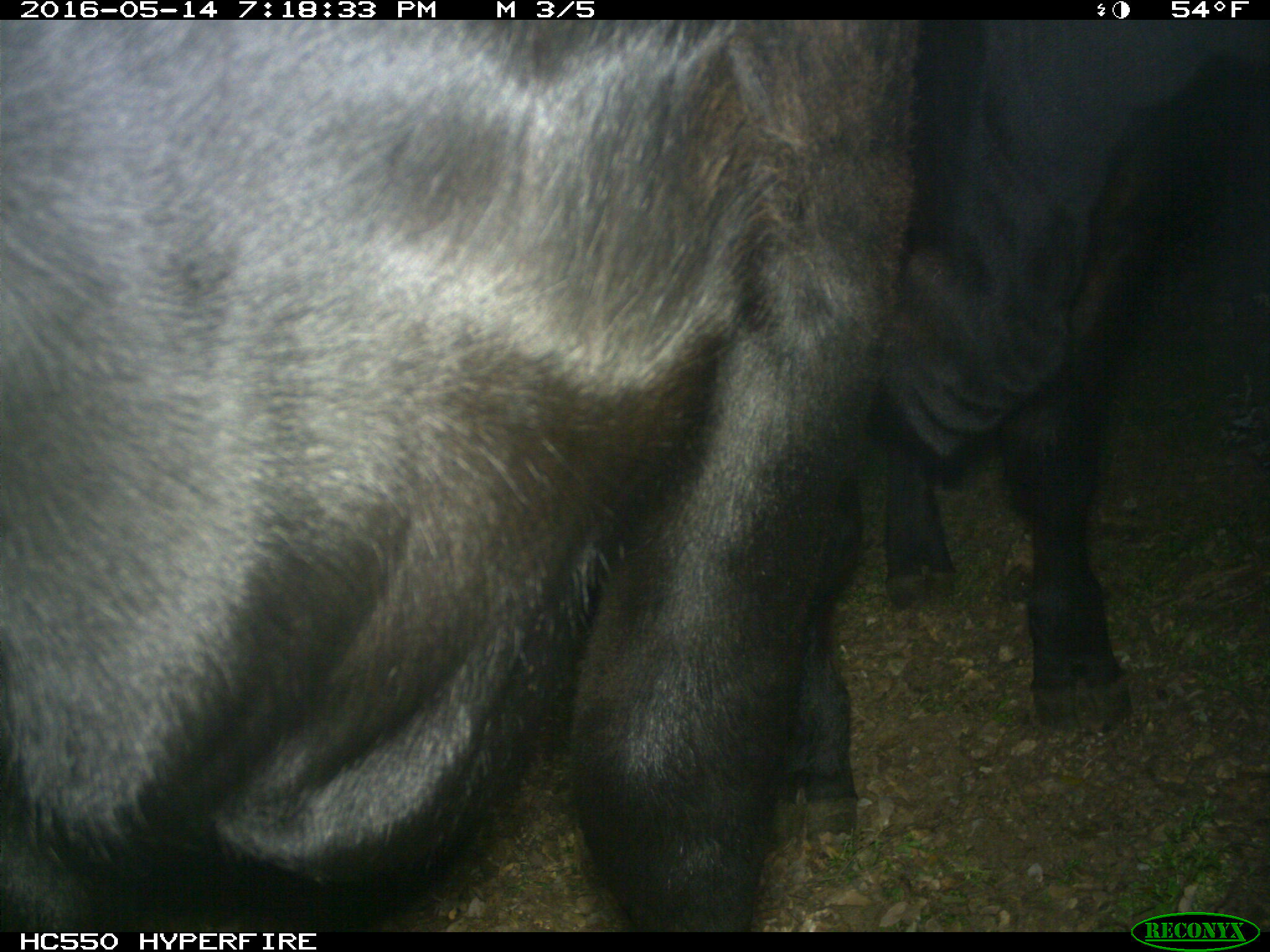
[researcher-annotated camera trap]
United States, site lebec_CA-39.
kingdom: Animalia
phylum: Chordata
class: Mammalia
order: Artiodactyla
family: Bovidae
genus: Bos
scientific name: Bos taurus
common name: domestic cow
Bos taurus (domestic cow).